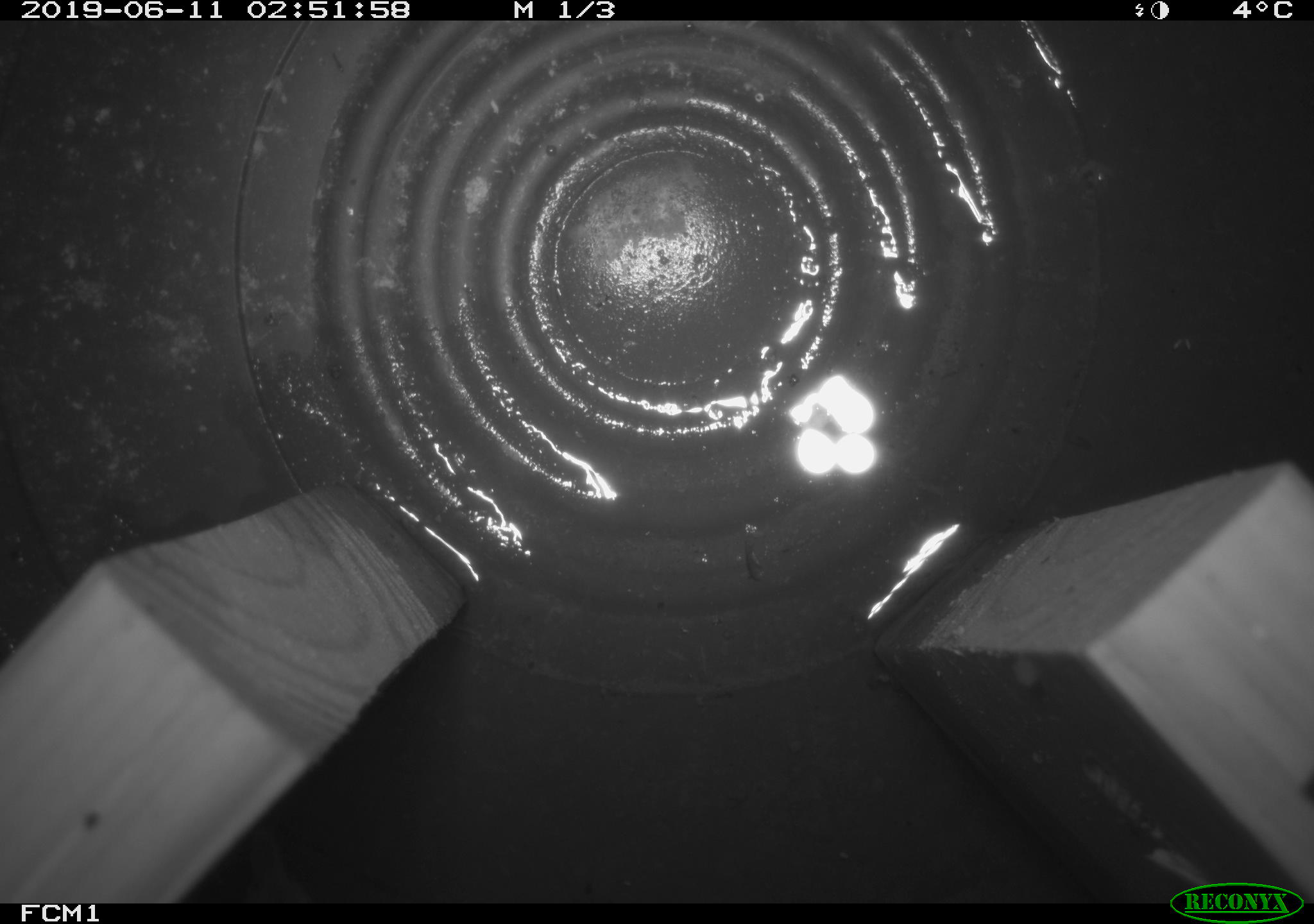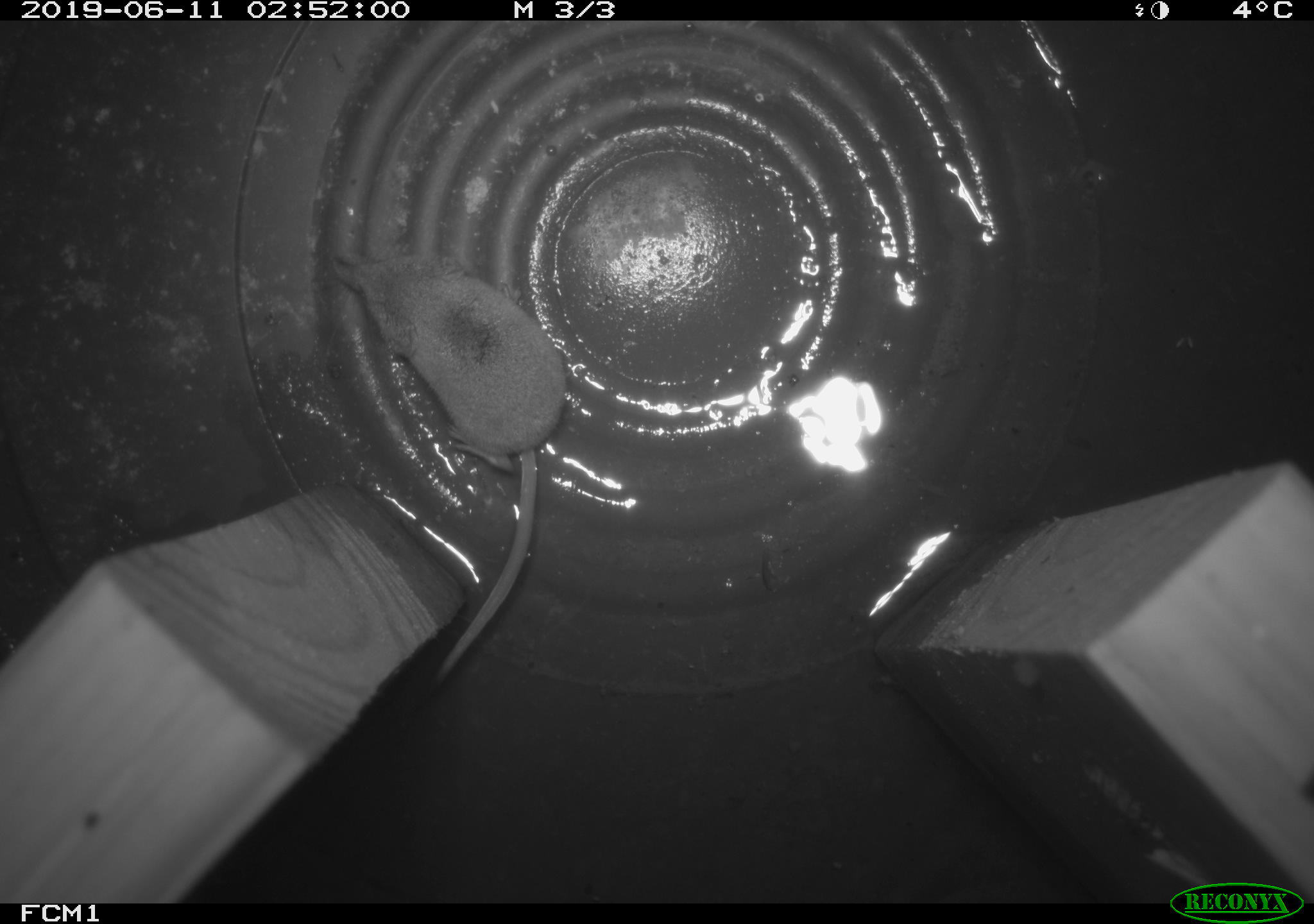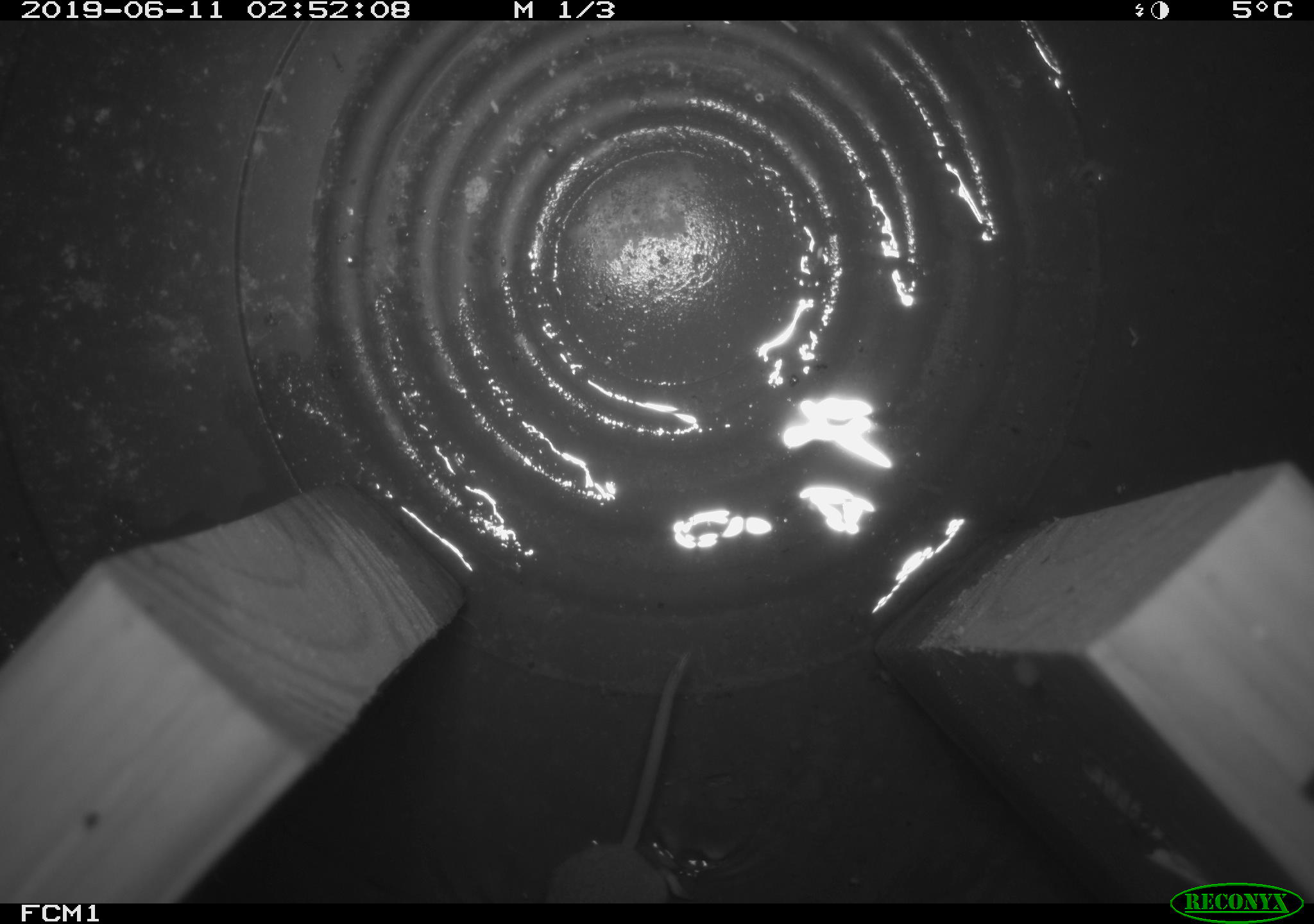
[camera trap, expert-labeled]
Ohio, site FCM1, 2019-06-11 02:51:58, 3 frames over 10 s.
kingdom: Animalia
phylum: Chordata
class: Mammalia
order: Eulipotyphla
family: Soricidae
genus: Sorex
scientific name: Sorex cinereus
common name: masked shrew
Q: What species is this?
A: Masked shrew (Sorex cinereus).